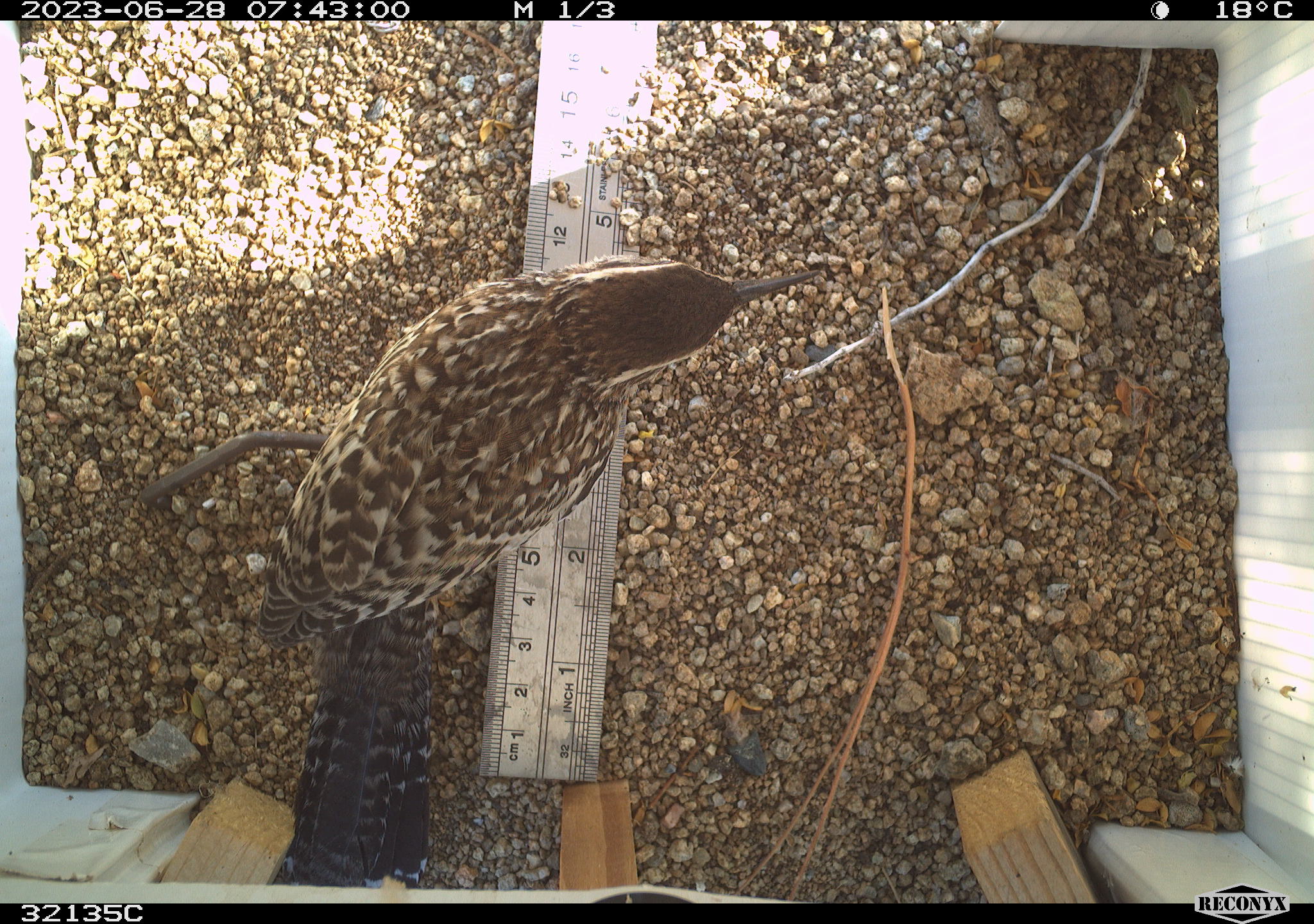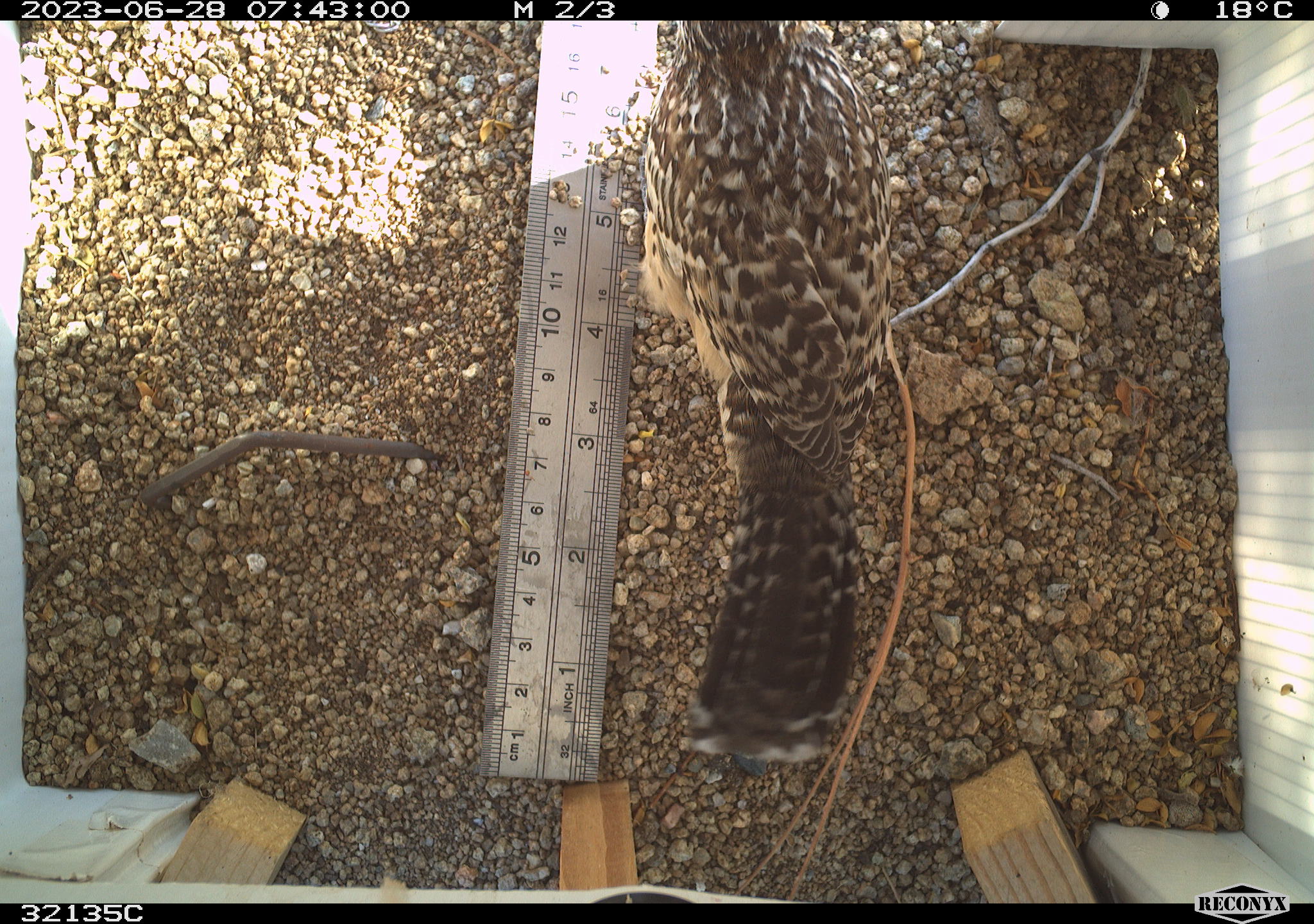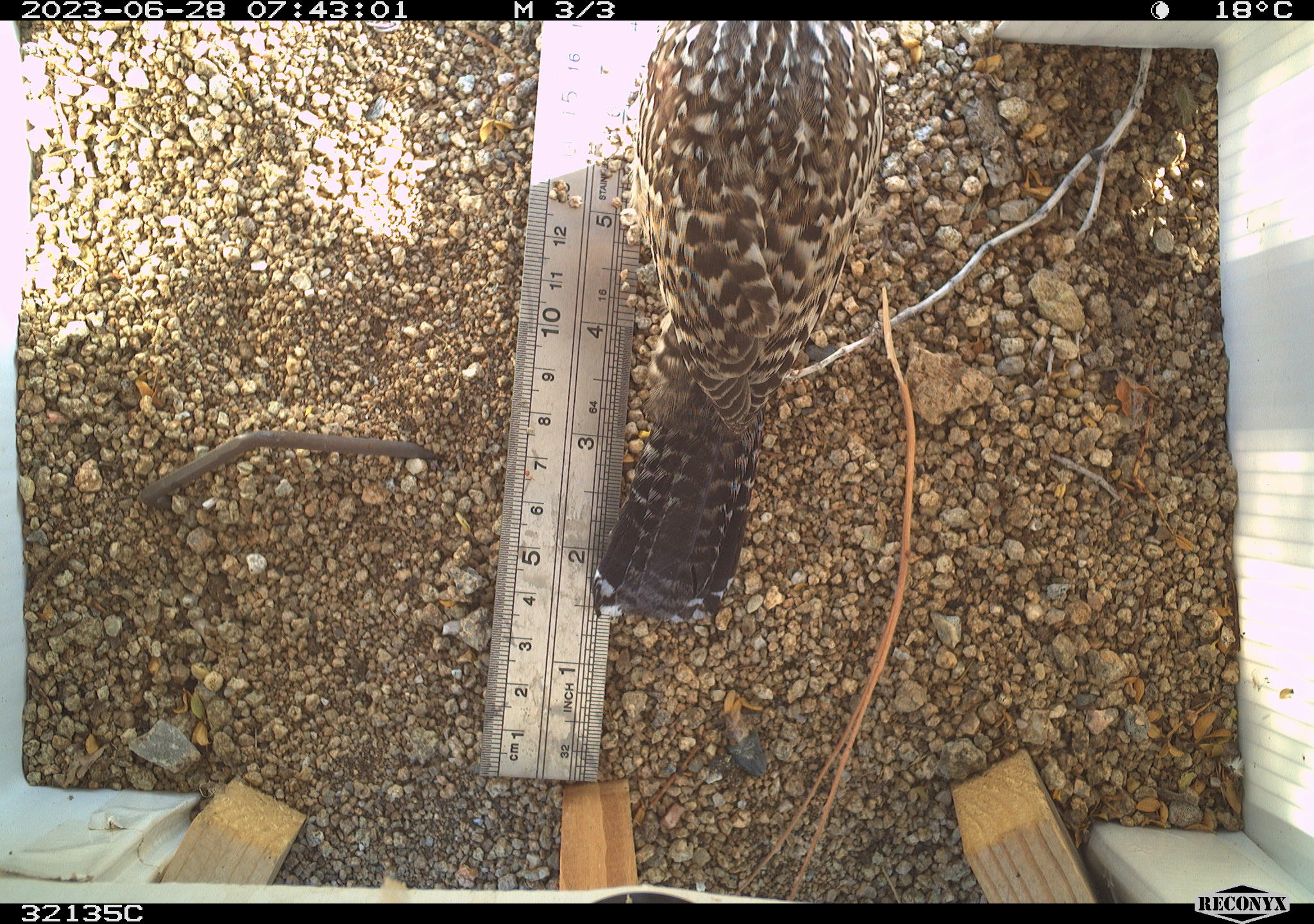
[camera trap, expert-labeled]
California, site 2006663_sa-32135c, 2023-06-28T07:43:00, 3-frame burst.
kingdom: Animalia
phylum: Chordata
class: Aves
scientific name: Aves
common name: bird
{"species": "bird (Aves)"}